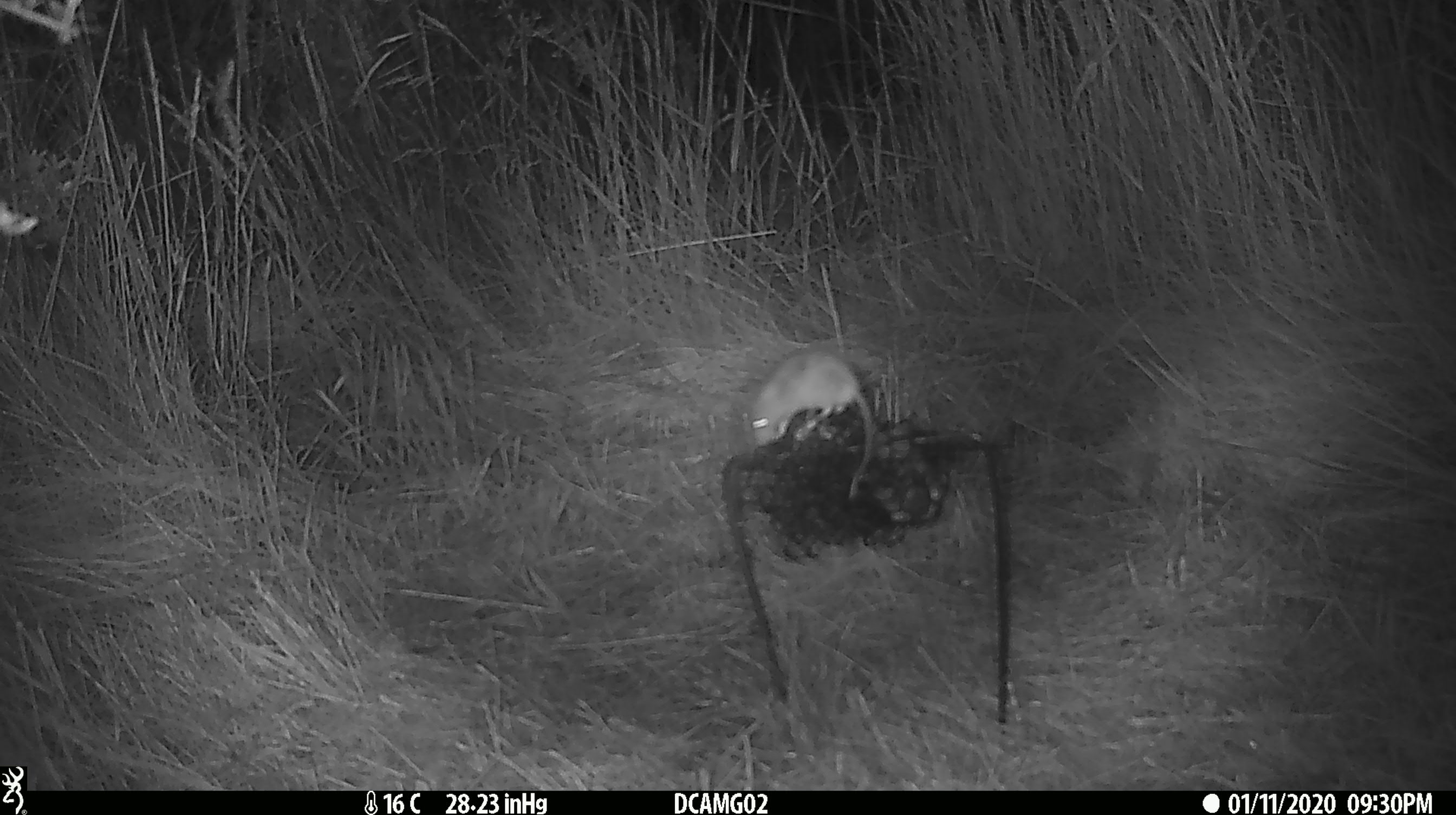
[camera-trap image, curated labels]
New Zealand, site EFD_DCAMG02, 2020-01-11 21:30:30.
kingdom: Animalia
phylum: Chordata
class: Mammalia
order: Rodentia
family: Muridae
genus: Mus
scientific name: Mus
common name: mouse